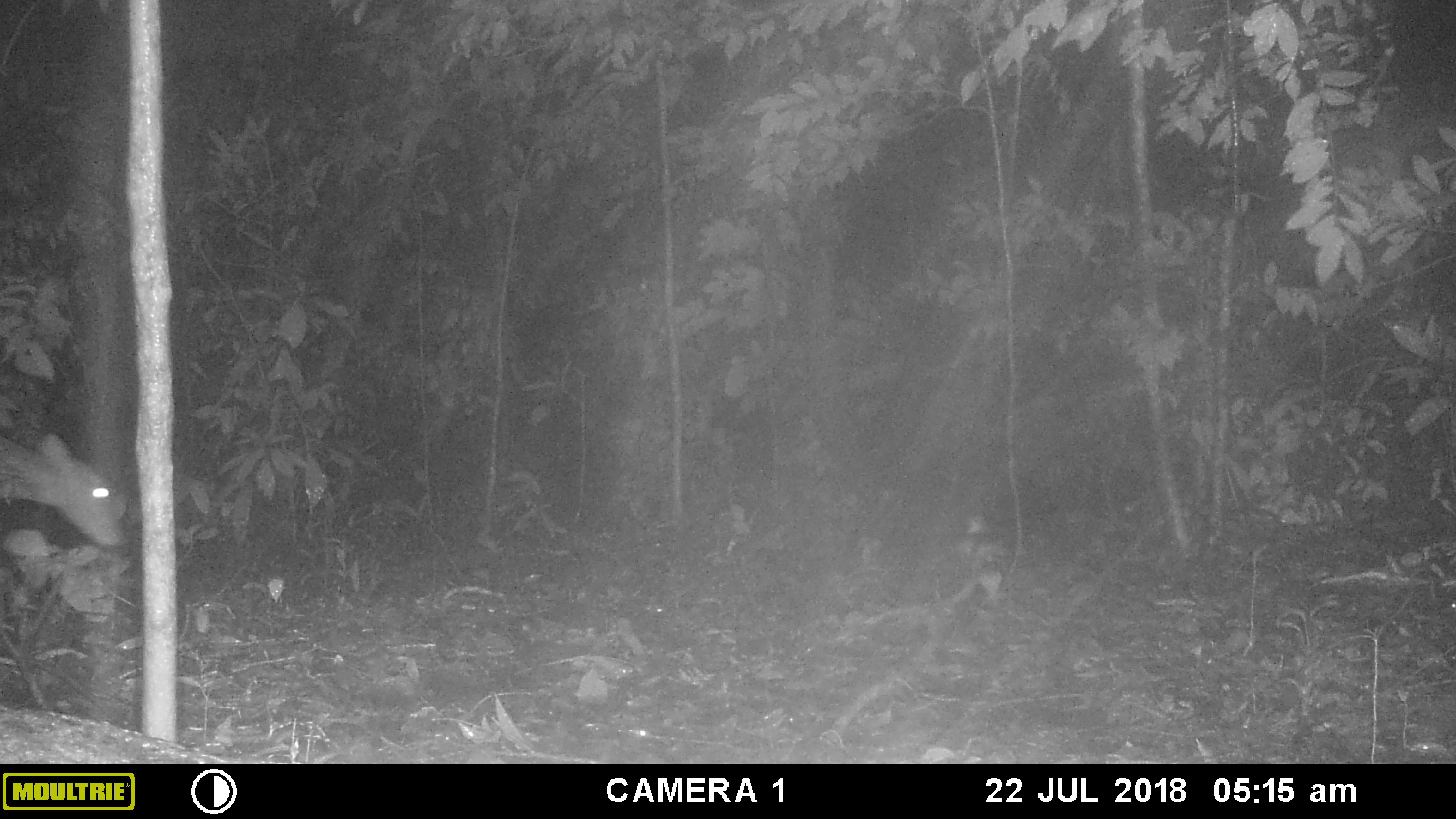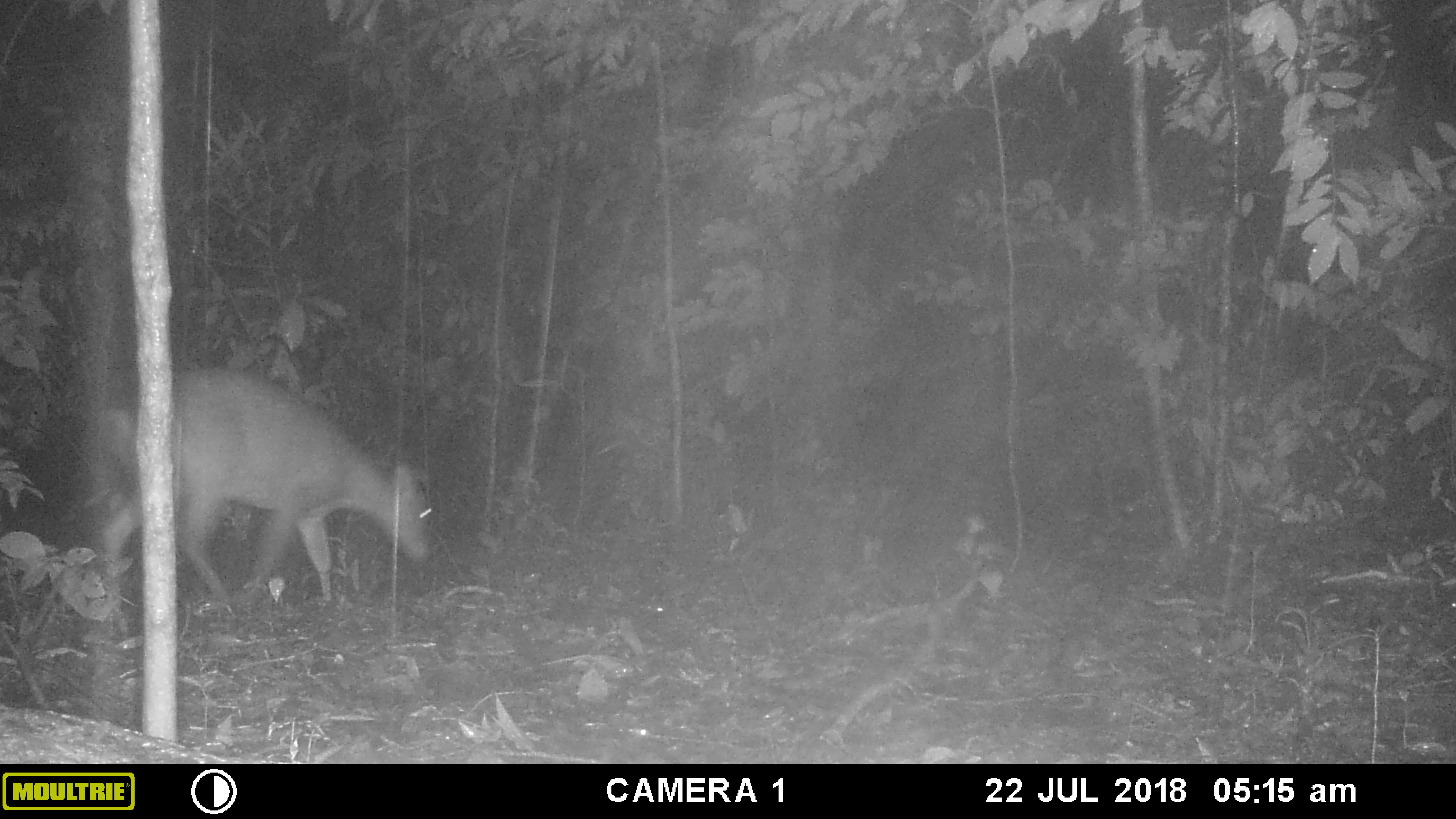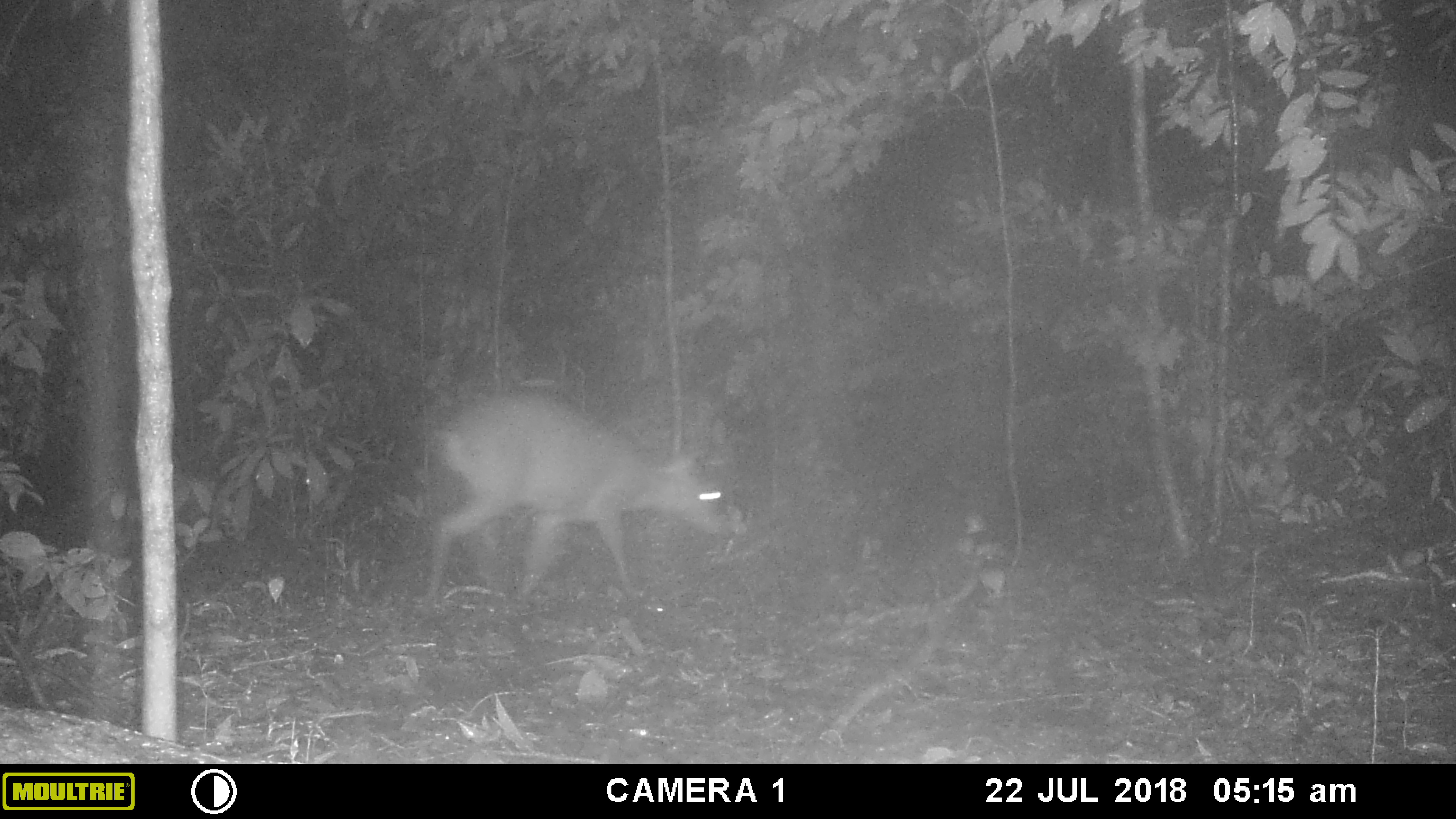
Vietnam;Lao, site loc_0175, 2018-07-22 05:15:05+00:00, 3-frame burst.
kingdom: Animalia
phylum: Chordata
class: Mammalia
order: Artiodactyla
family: Cervidae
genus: Muntiacus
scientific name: Muntiacus vuquangensis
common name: large-antlered muntjac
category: large antlered muntjac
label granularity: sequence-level